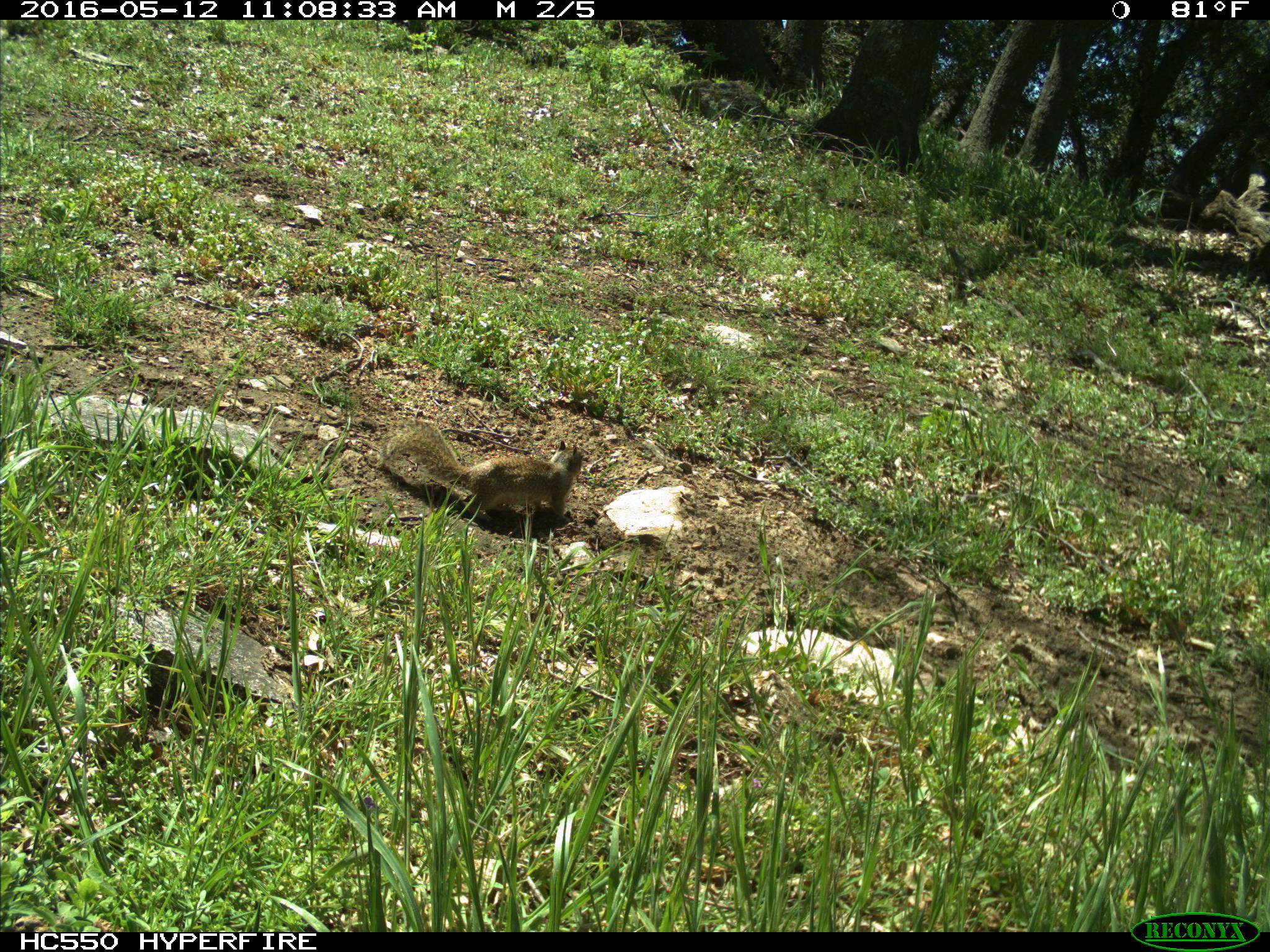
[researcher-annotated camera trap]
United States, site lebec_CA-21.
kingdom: Animalia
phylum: Chordata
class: Mammalia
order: Rodentia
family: Sciuridae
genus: Otospermophilus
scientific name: Otospermophilus beecheyi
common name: california ground squirrel